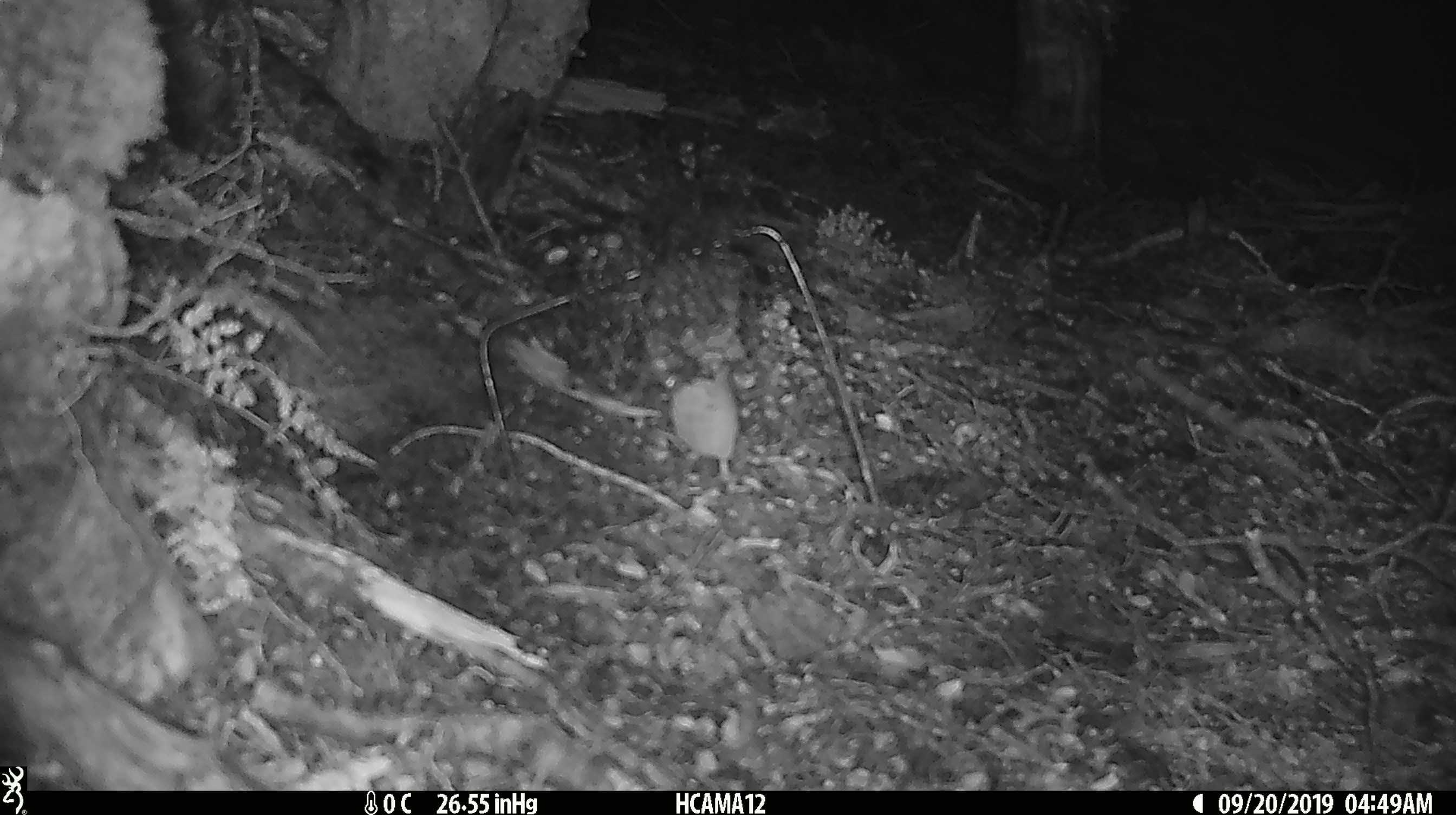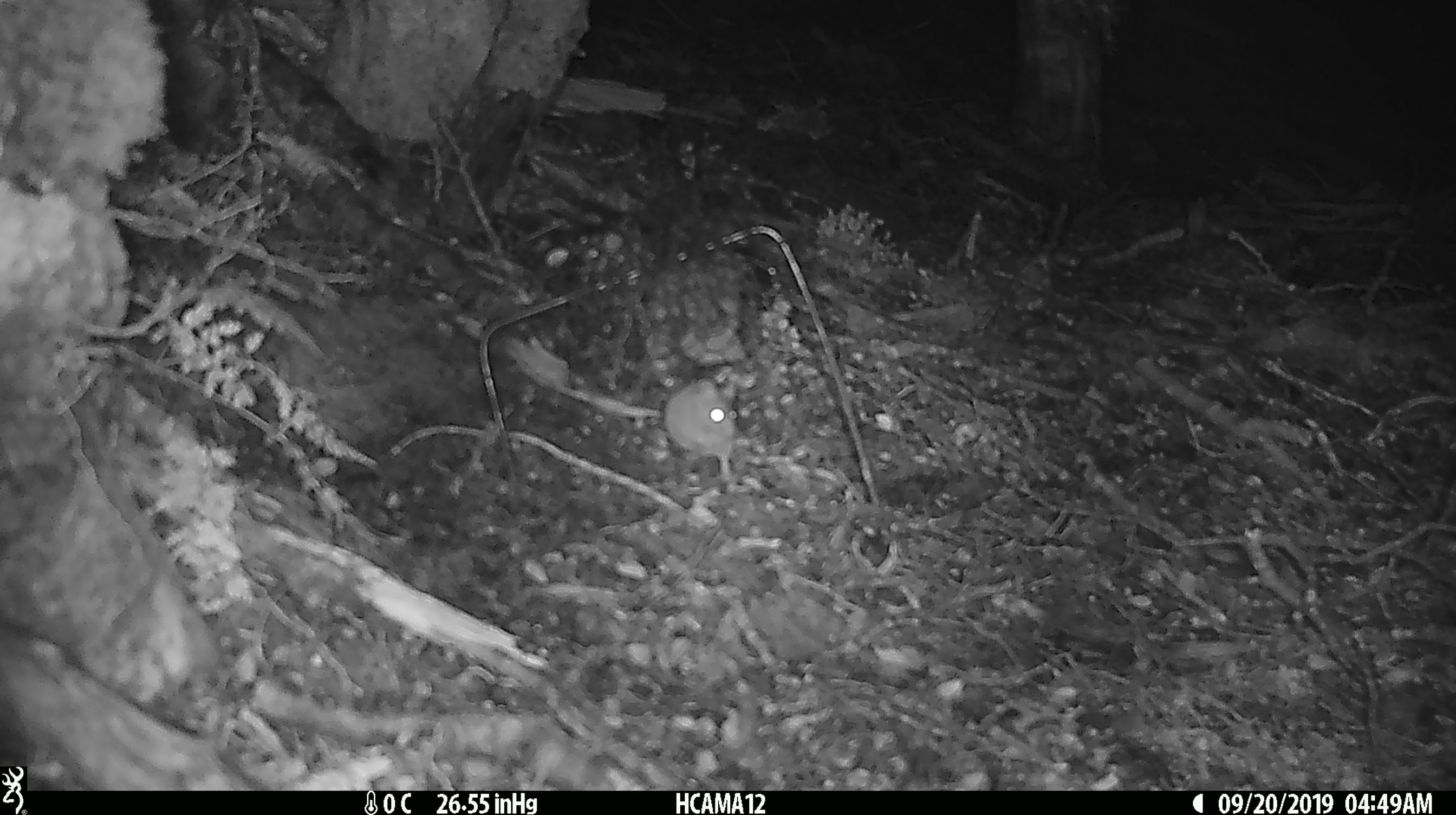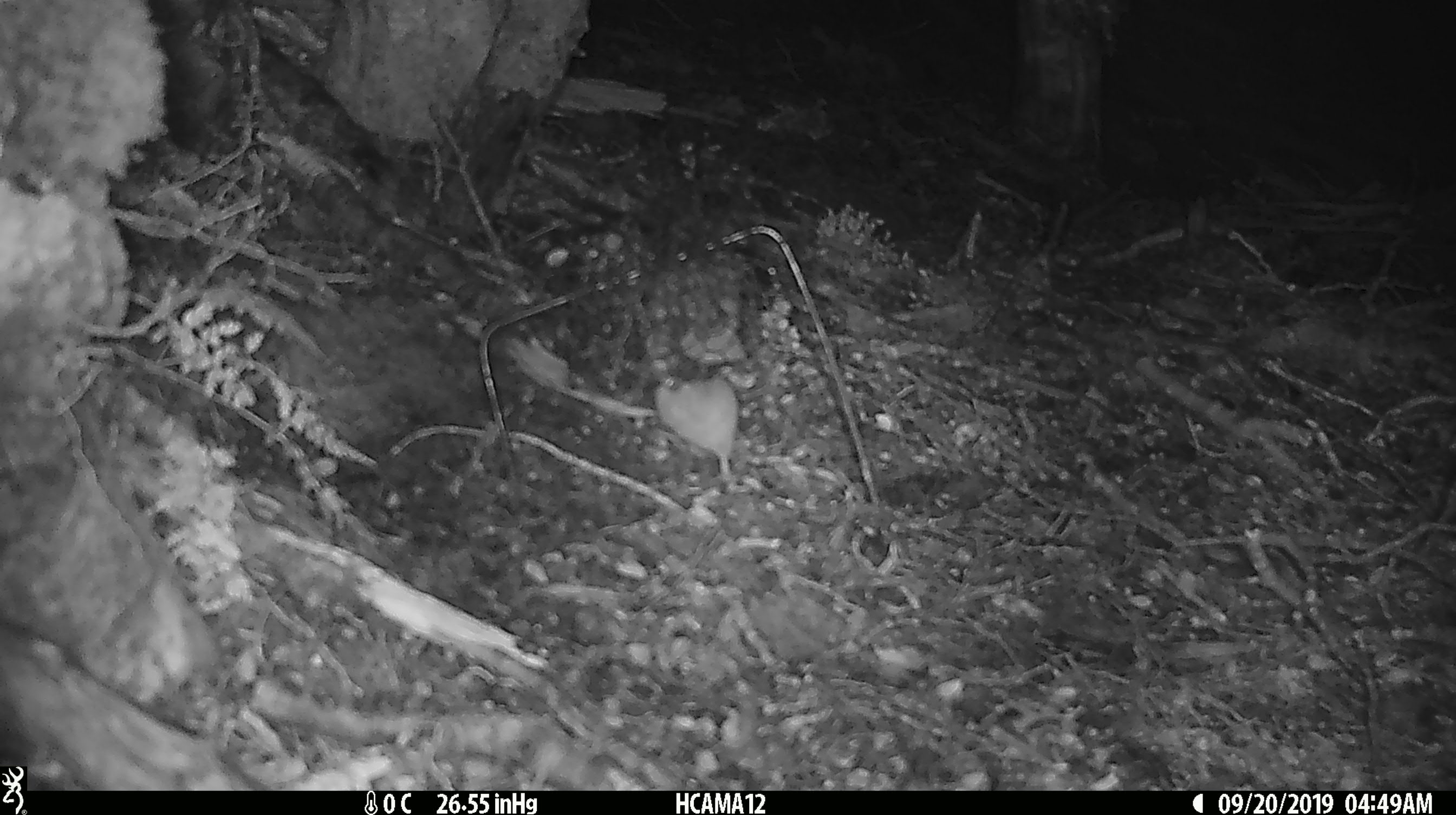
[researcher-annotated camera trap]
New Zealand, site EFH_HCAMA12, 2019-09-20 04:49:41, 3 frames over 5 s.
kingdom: Animalia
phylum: Chordata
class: Mammalia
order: Rodentia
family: Muridae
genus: Mus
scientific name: Mus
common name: mouse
Mouse (Mus).